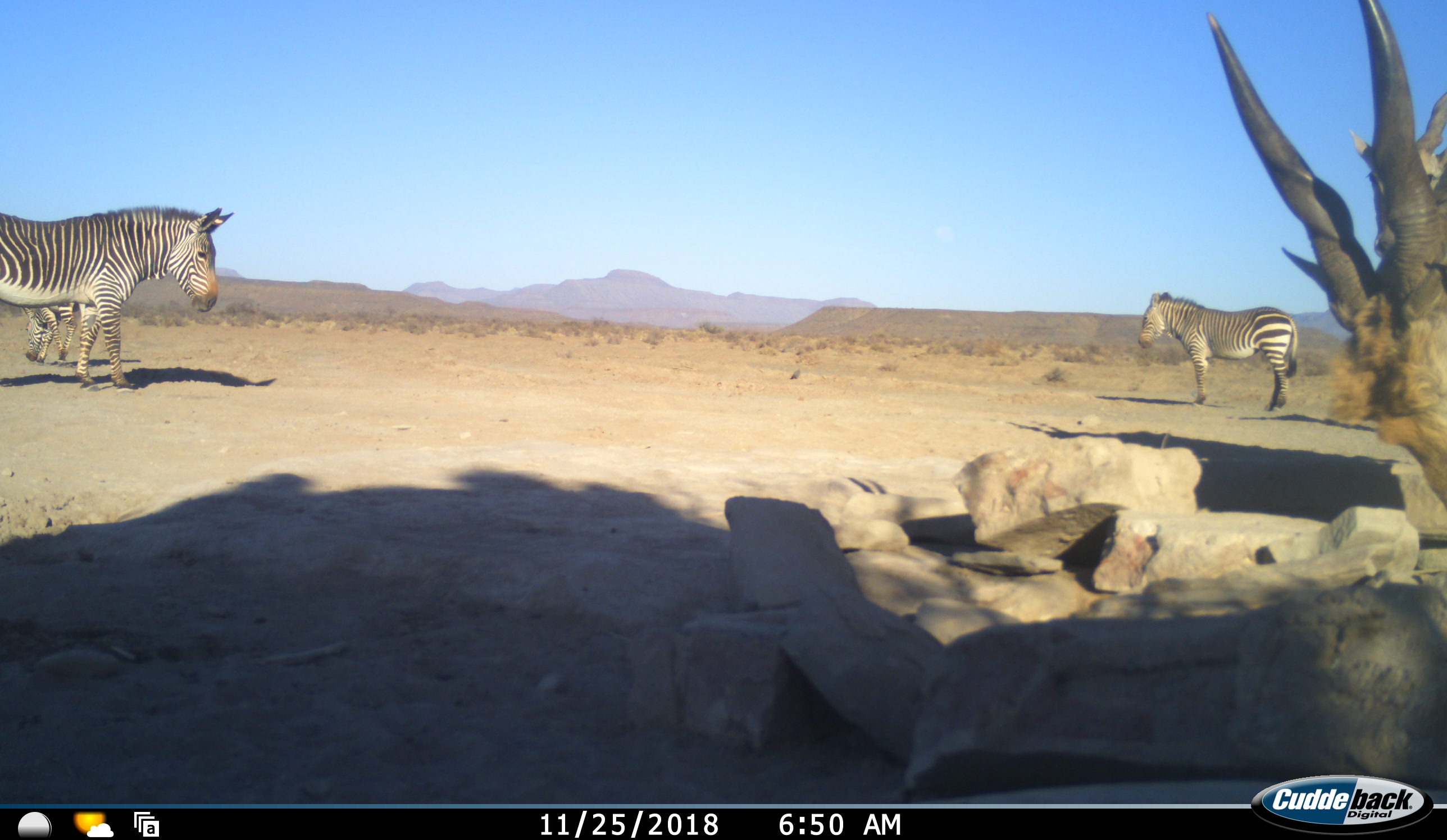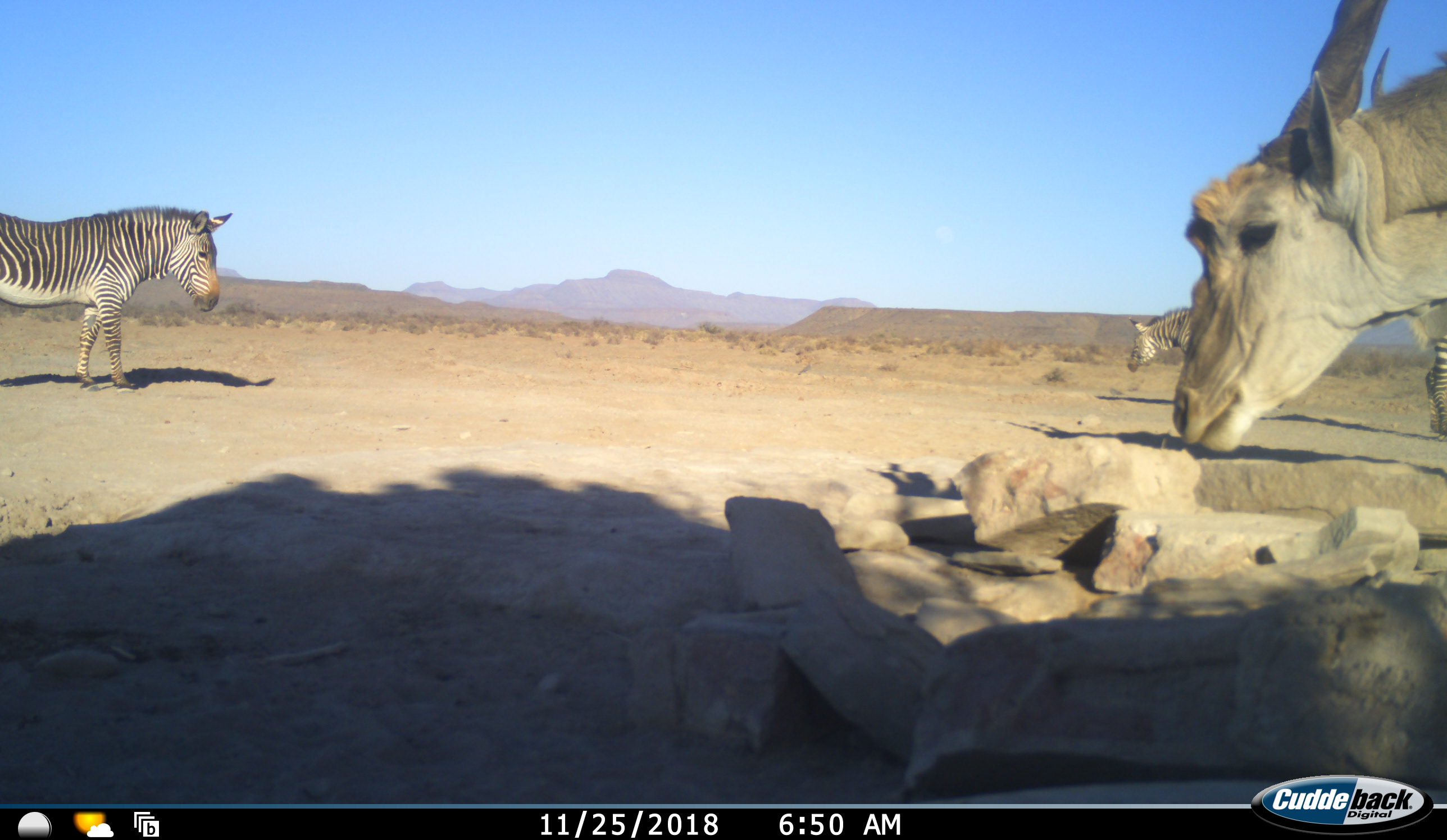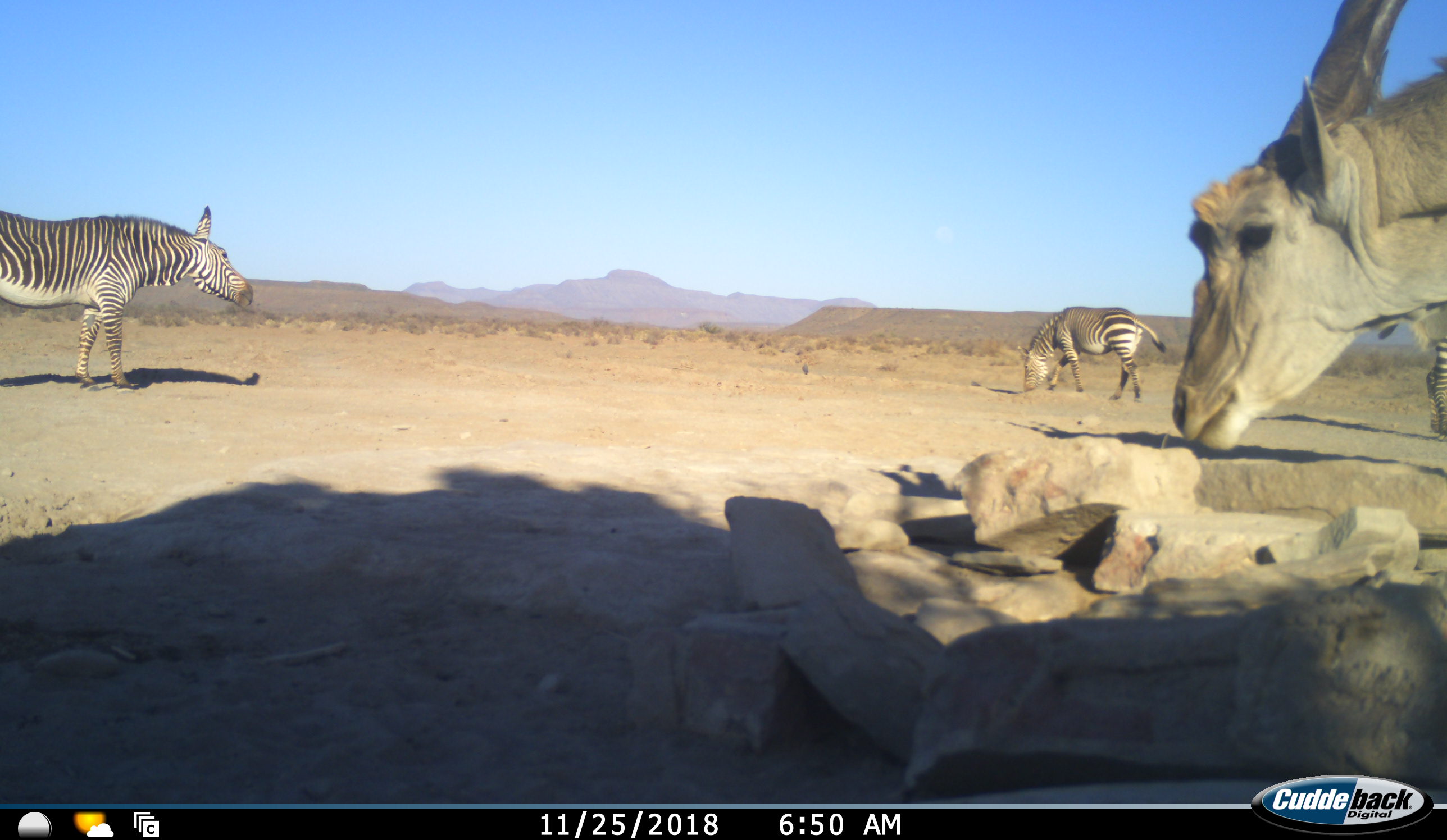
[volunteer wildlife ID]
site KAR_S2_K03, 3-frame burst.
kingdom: Animalia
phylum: Chordata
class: Mammalia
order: Artiodactyla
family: Bovidae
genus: Tragelaphus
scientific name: Tragelaphus oryx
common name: eland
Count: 1.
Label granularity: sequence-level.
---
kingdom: Animalia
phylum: Chordata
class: Mammalia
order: Perissodactyla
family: Equidae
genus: Equus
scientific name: Equus zebra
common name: mountain zebra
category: zebramountain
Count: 4.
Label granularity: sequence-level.